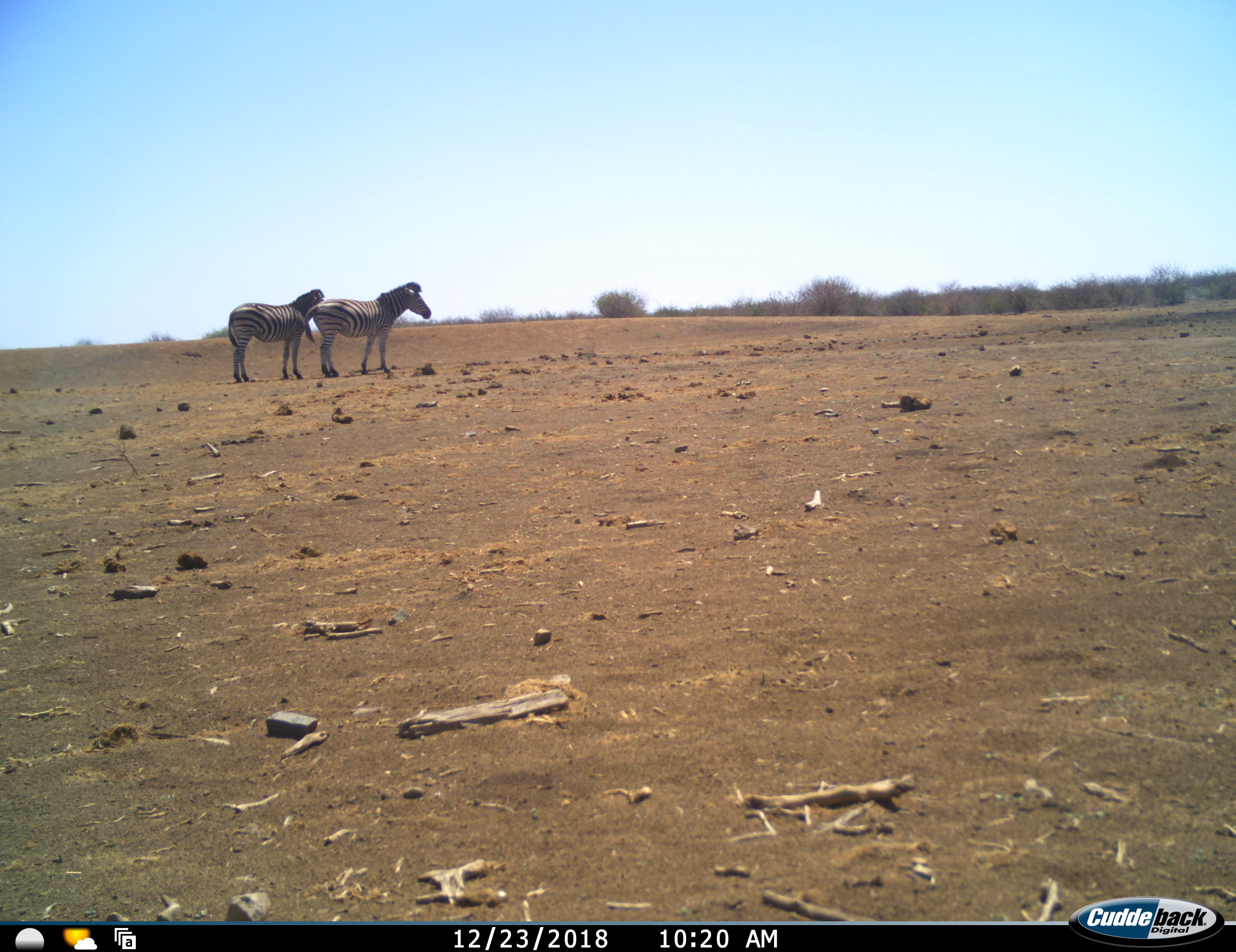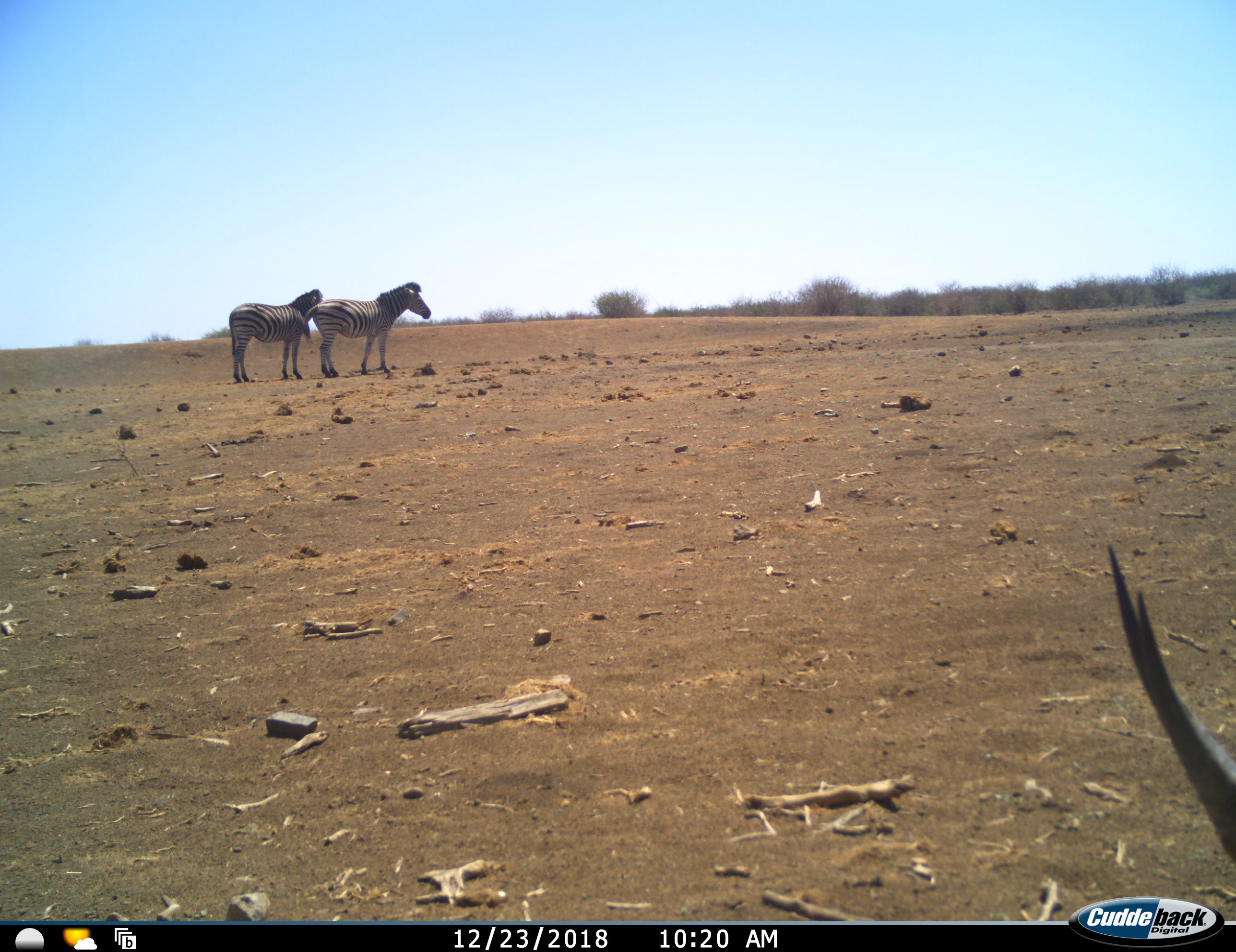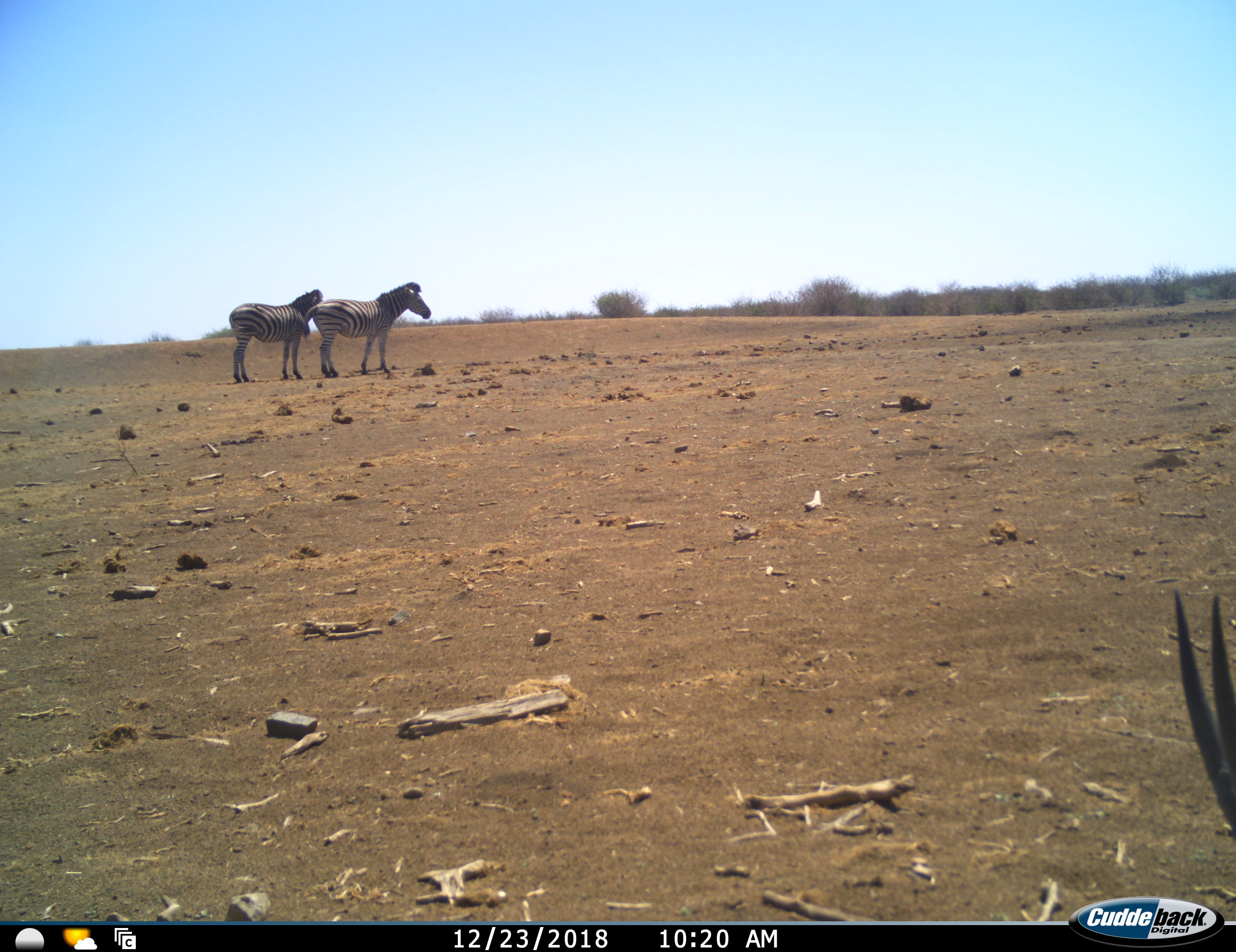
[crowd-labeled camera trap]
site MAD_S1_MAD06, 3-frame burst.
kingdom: Animalia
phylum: Chordata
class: Mammalia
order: Artiodactyla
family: Bovidae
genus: Oryx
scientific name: Oryx gazella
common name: gemsbok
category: oryx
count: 1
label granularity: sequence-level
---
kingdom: Animalia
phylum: Chordata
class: Mammalia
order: Perissodactyla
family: Equidae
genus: Equus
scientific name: Equus quagga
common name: plains zebra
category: zebraplains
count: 2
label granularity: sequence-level